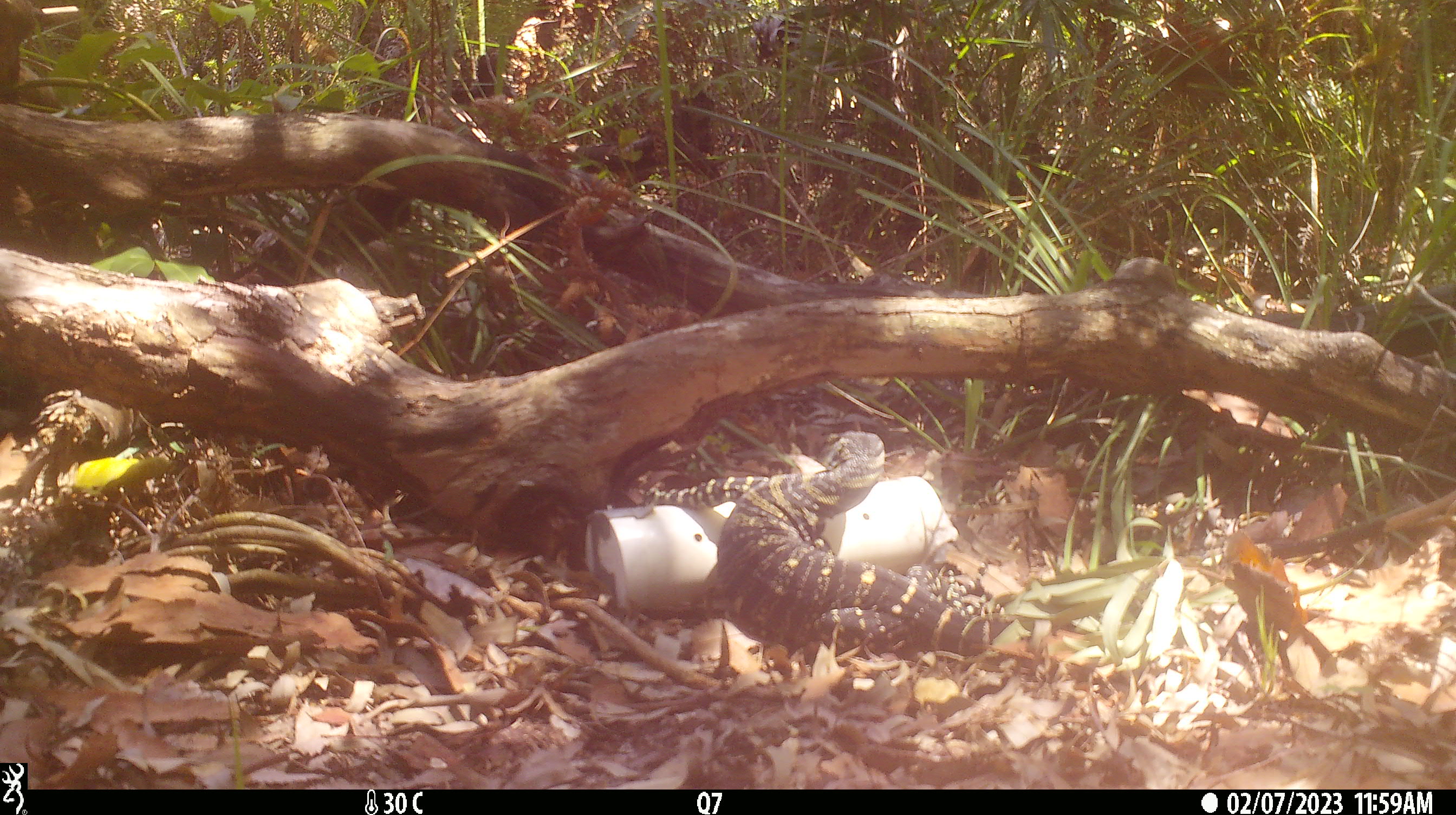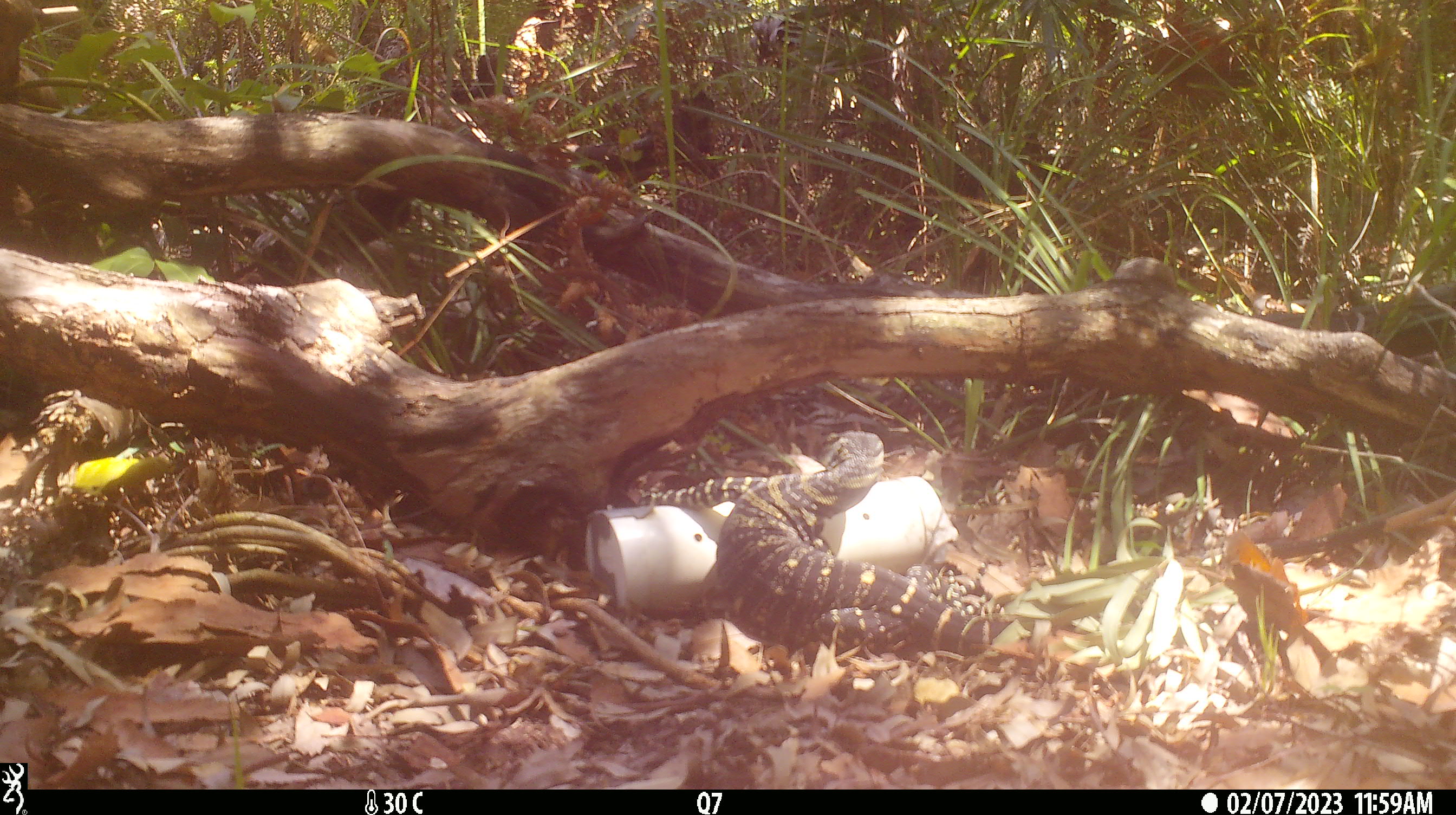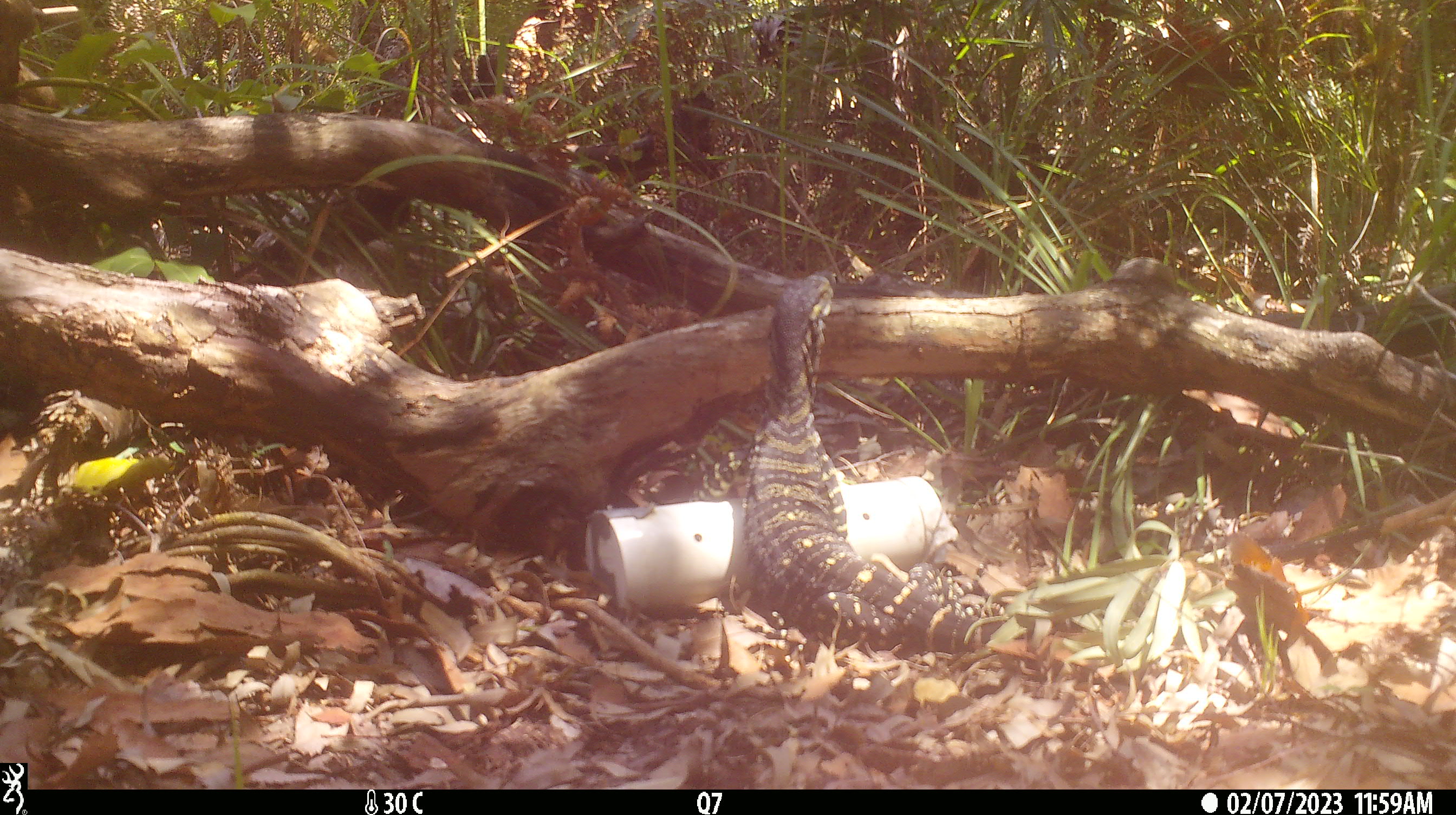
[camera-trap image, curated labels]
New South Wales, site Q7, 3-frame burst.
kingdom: Animalia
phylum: Chordata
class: Reptilia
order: Squamata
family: Varanidae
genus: Varanus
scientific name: Varanus varius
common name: lace monitor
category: goanna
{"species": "goanna (lace monitor) (Varanus varius)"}